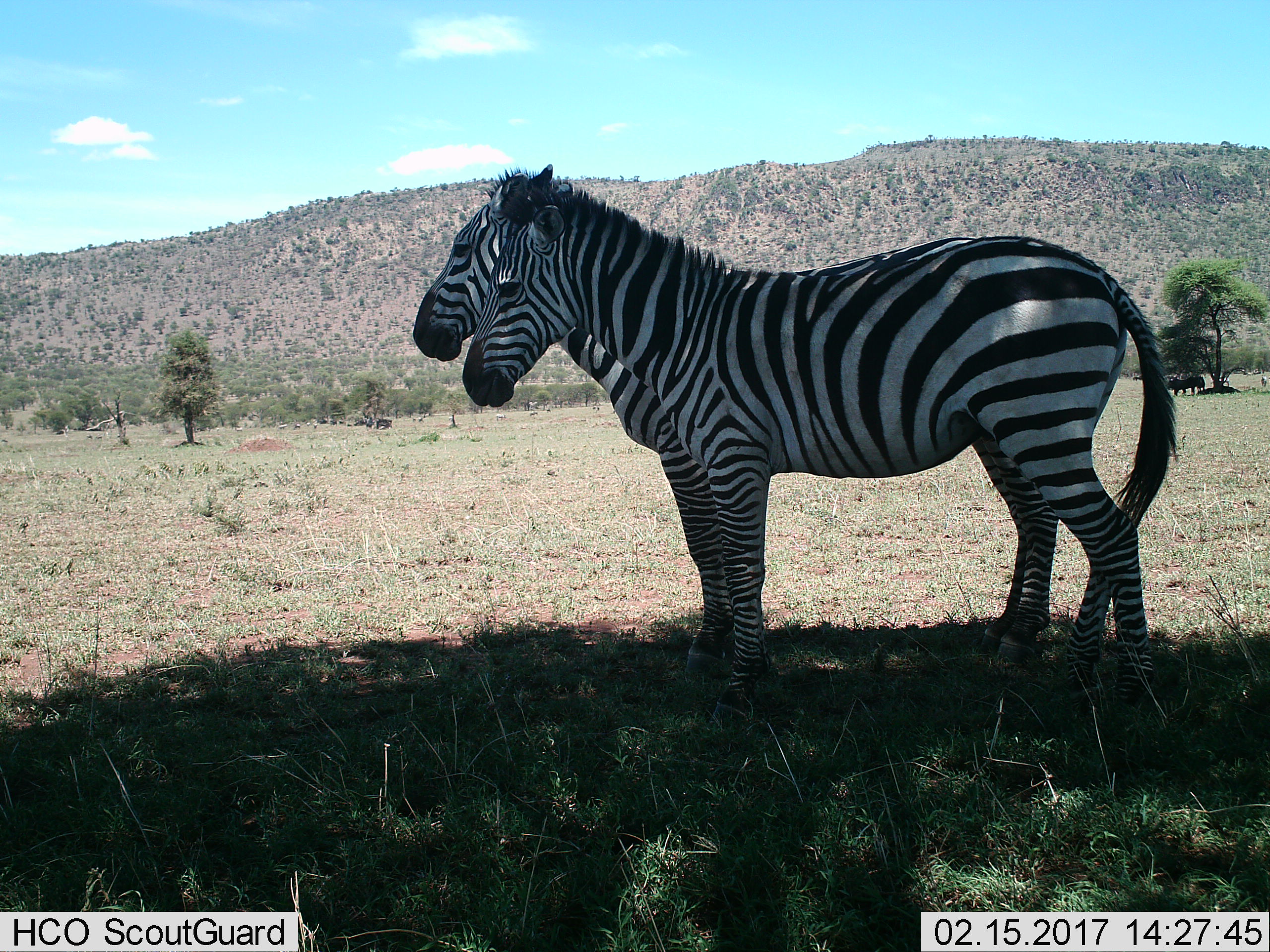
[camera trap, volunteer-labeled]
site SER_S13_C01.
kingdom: Animalia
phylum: Chordata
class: Mammalia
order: Perissodactyla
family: Equidae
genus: Equus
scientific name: Equus quagga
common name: plains zebra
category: zebraplains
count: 2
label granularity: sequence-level